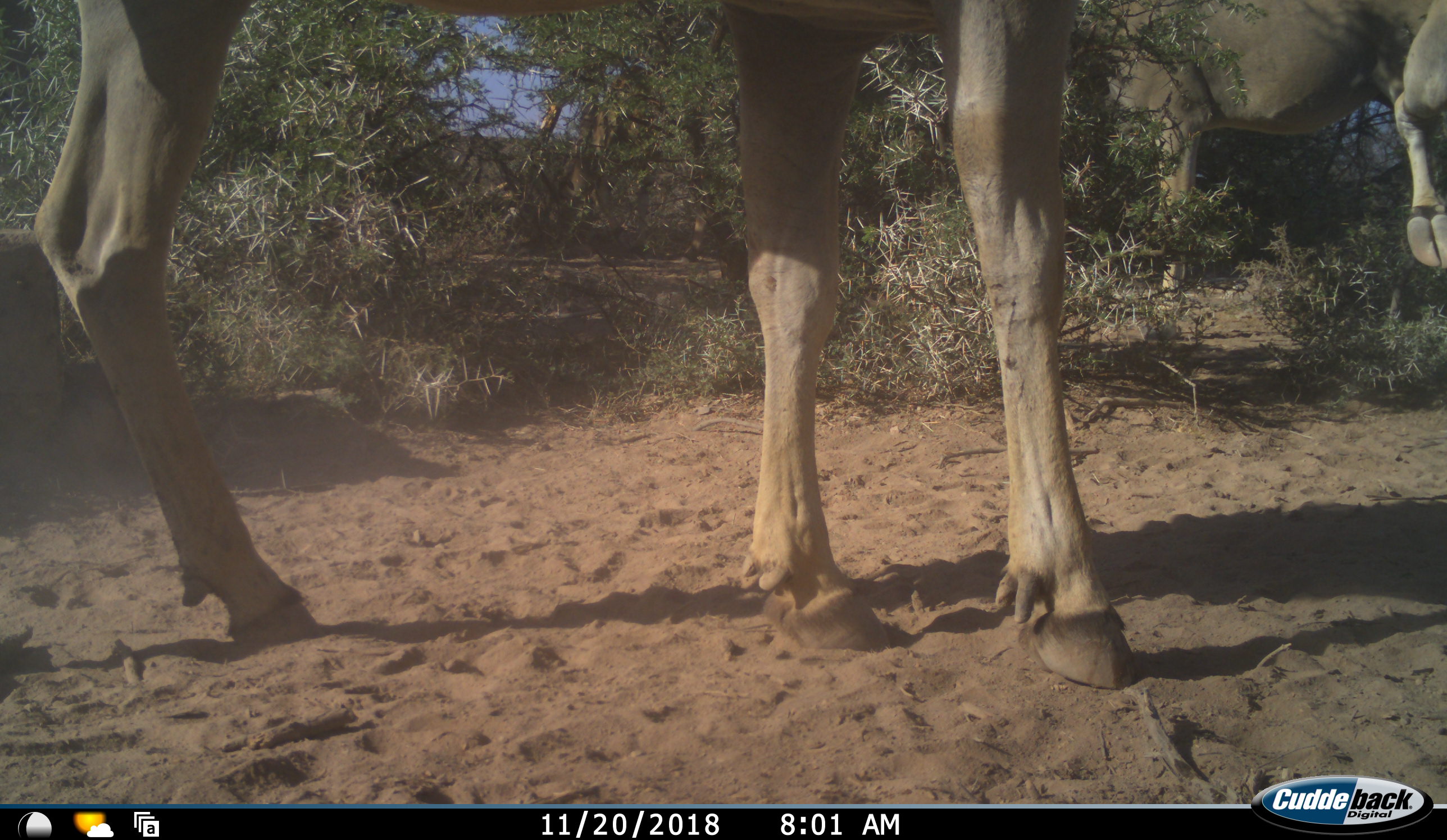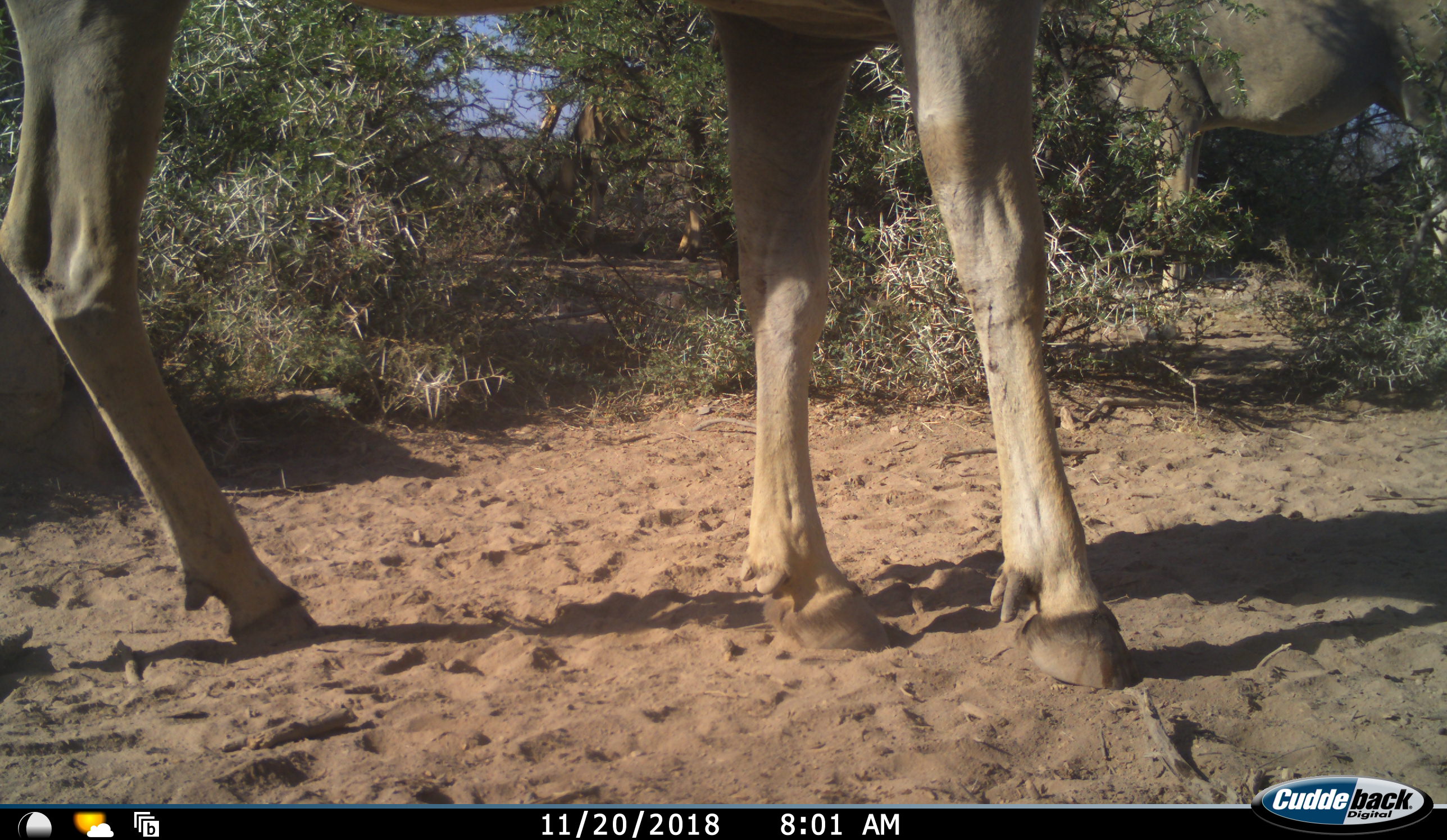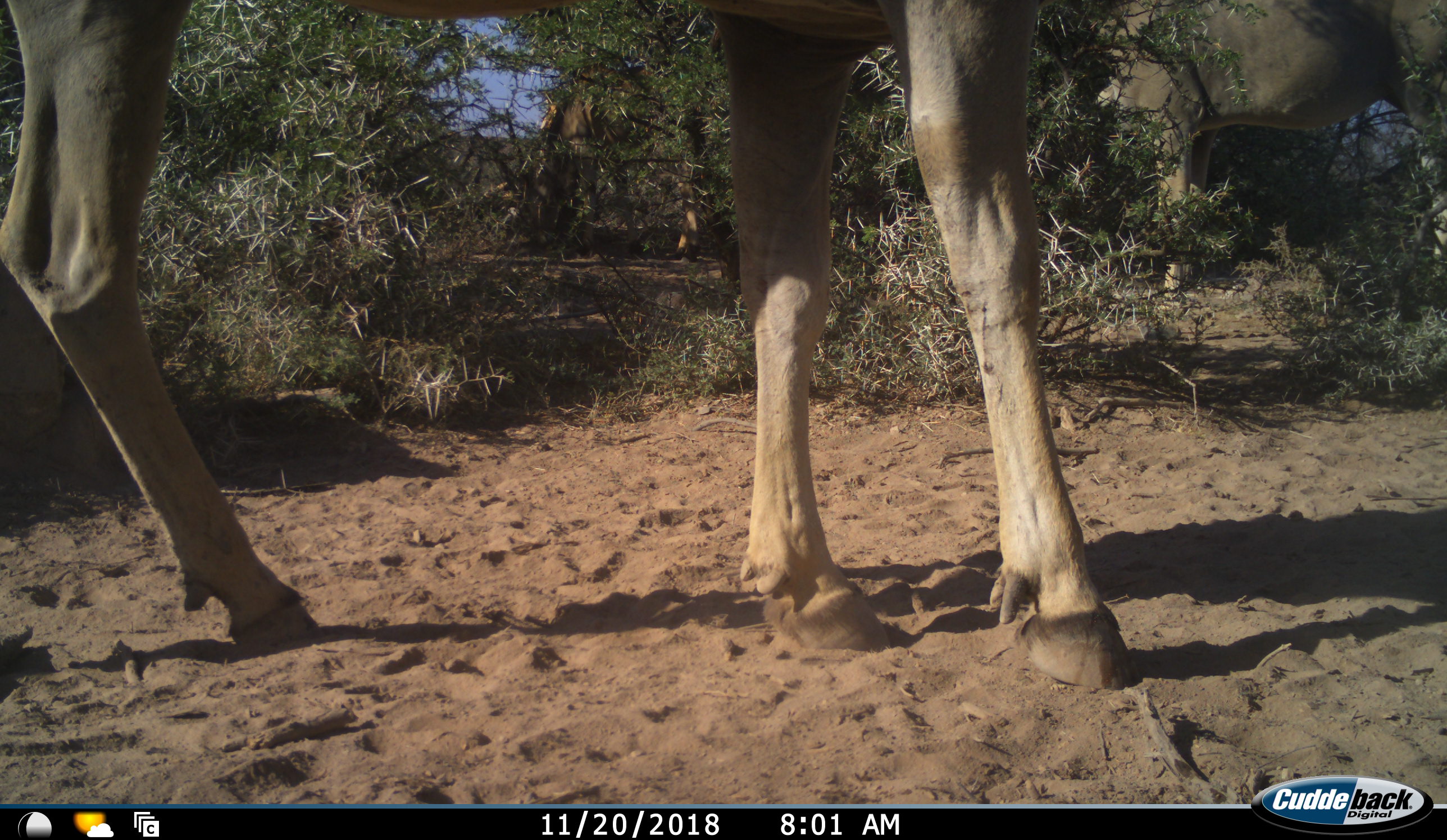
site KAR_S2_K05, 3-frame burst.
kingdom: Animalia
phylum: Chordata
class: Mammalia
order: Artiodactyla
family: Bovidae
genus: Tragelaphus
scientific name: Tragelaphus oryx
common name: eland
Eland (Tragelaphus oryx), count 3. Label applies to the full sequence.